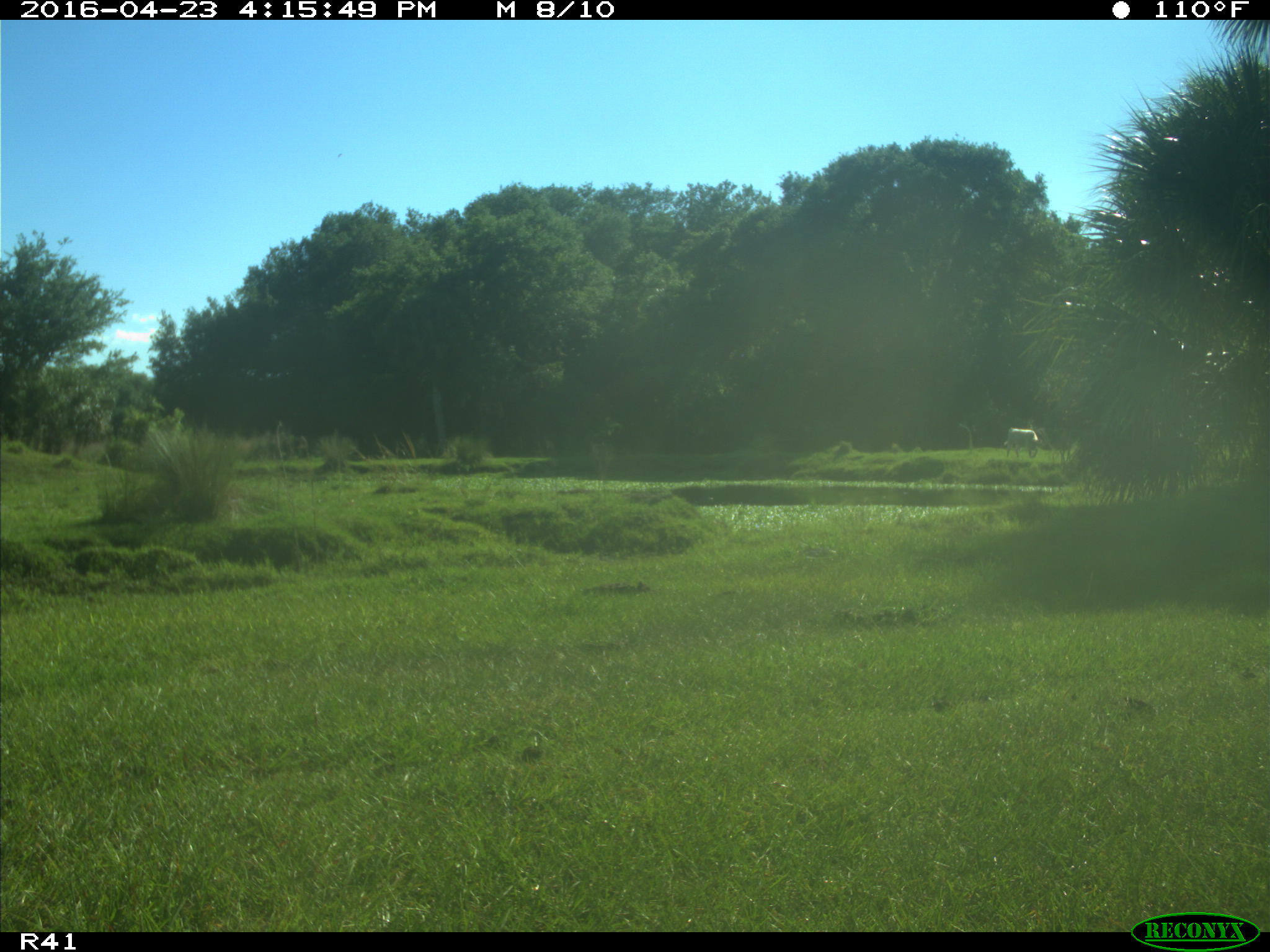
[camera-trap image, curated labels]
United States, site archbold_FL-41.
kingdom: Animalia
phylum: Chordata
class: Mammalia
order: Artiodactyla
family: Bovidae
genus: Bos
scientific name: Bos taurus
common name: domestic cow